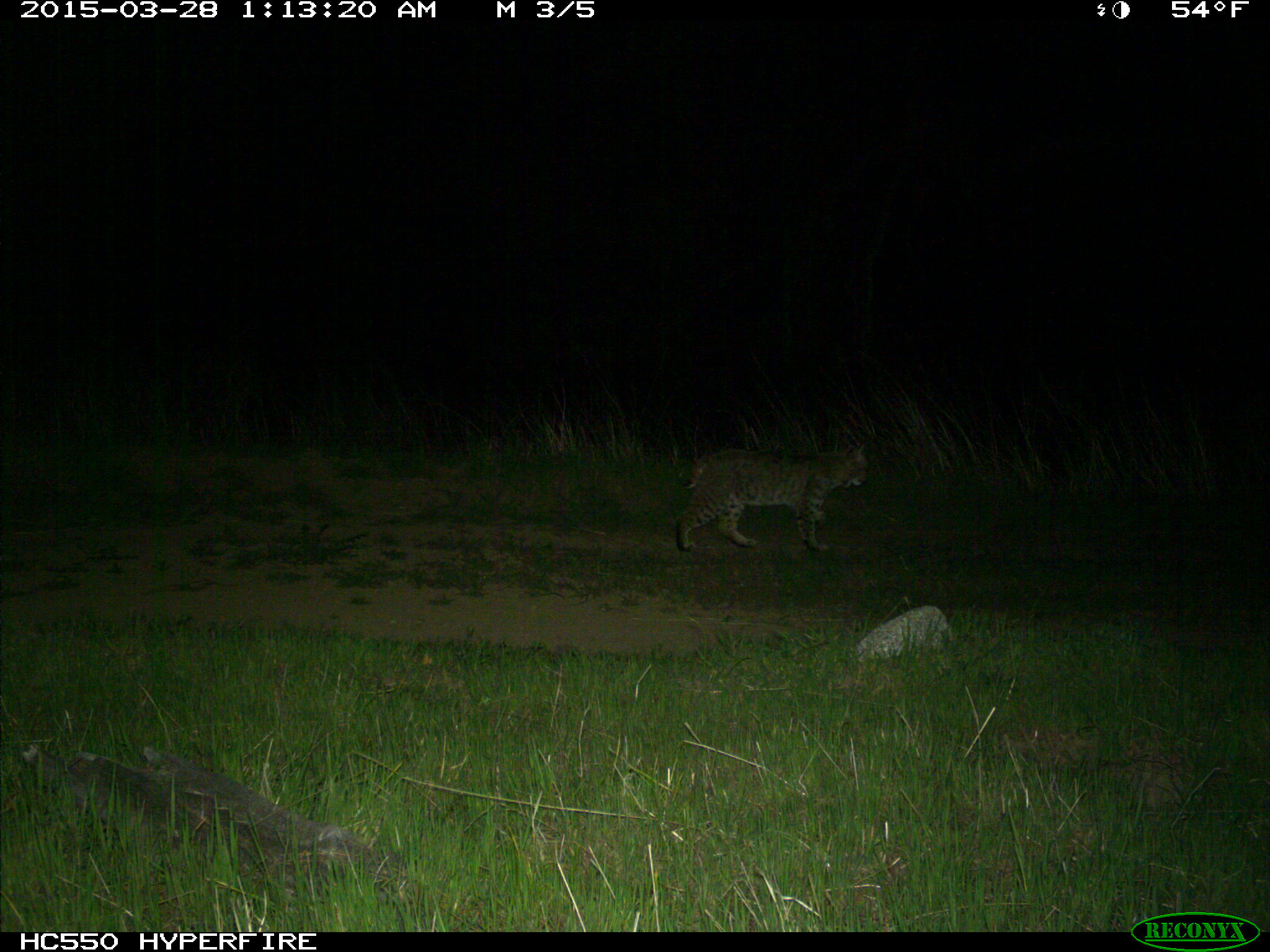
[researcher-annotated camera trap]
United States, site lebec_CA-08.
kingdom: Animalia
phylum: Chordata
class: Mammalia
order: Carnivora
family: Felidae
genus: Lynx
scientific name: Lynx rufus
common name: bobcat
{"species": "Lynx rufus (bobcat)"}